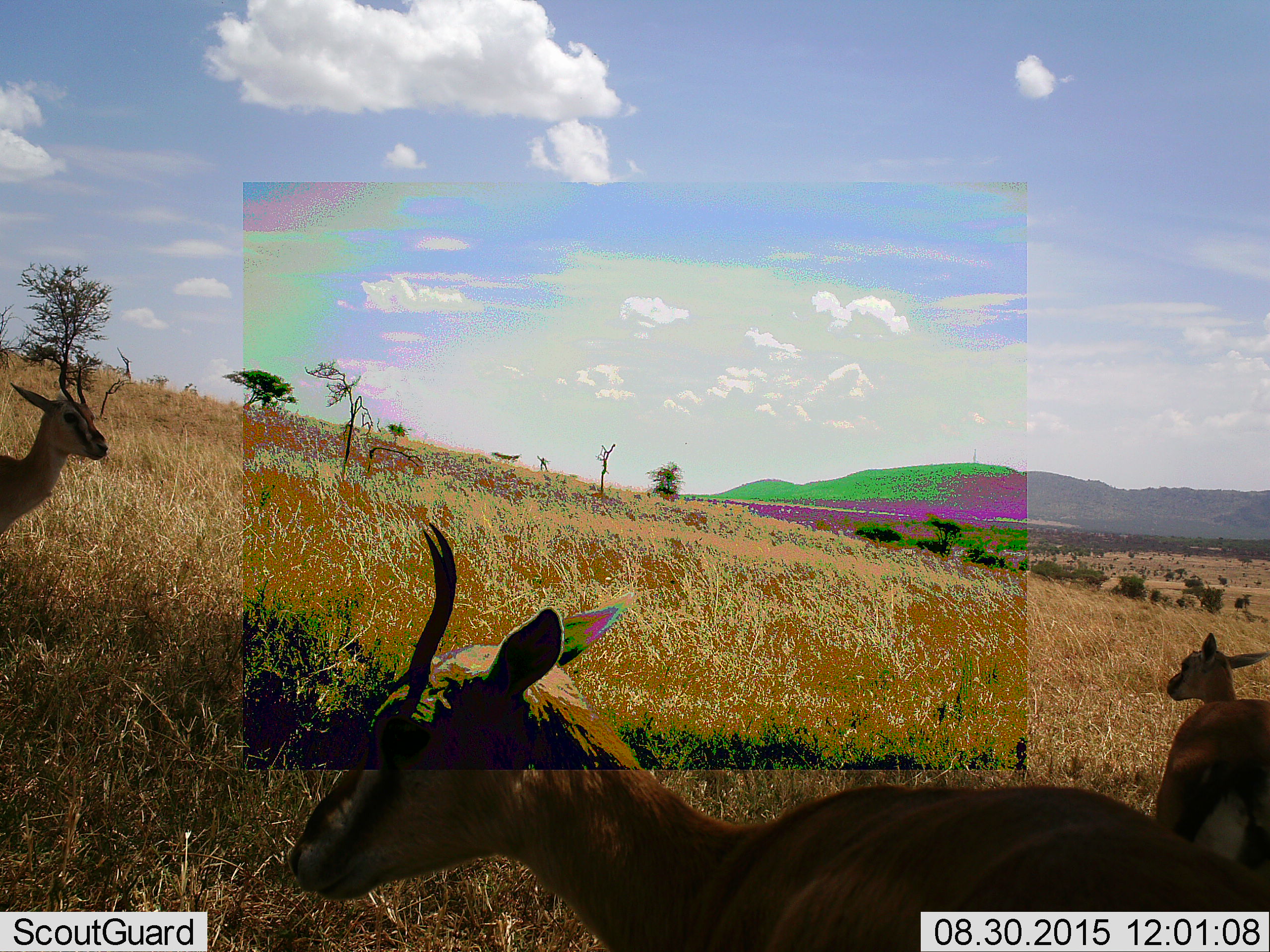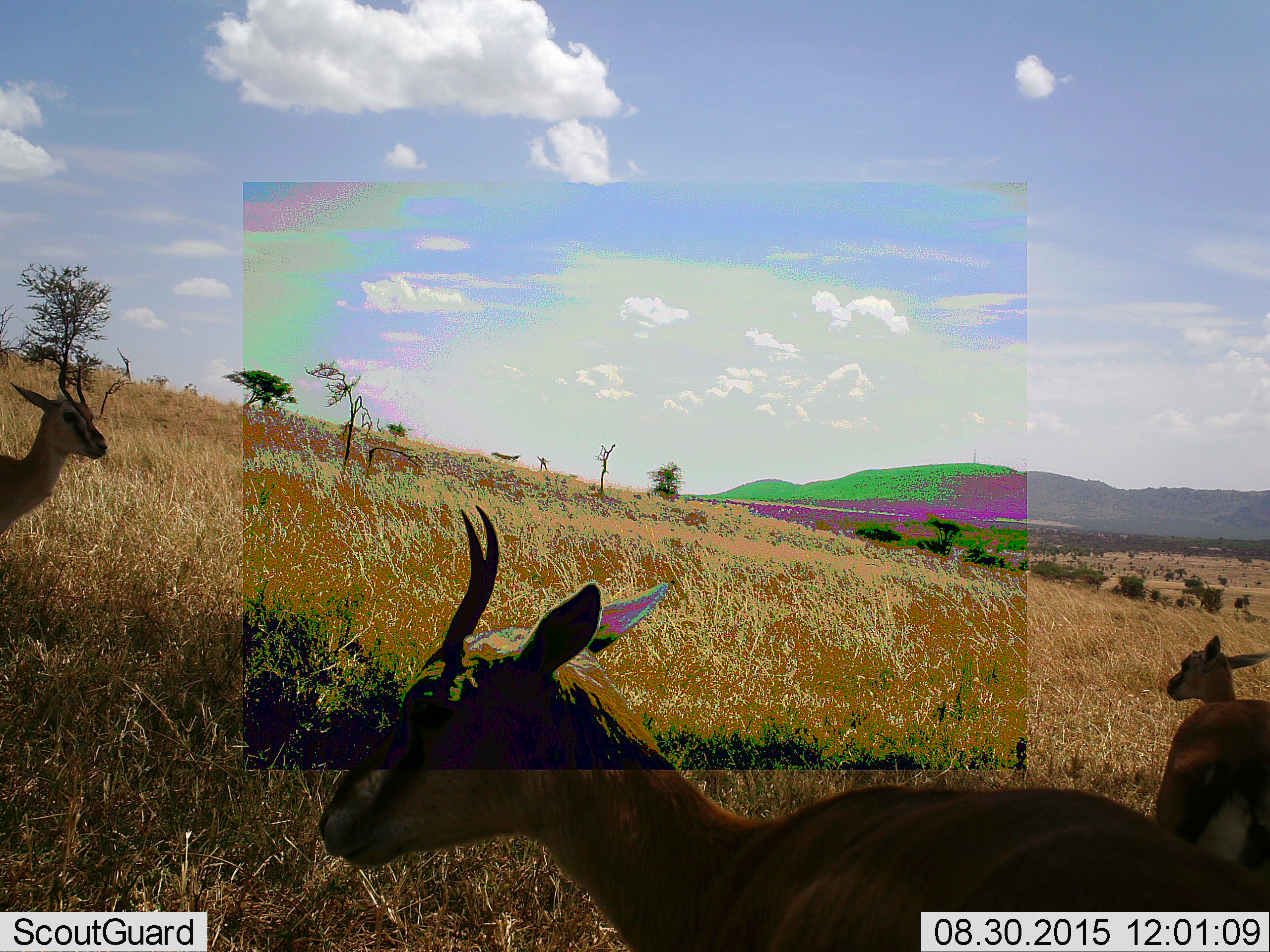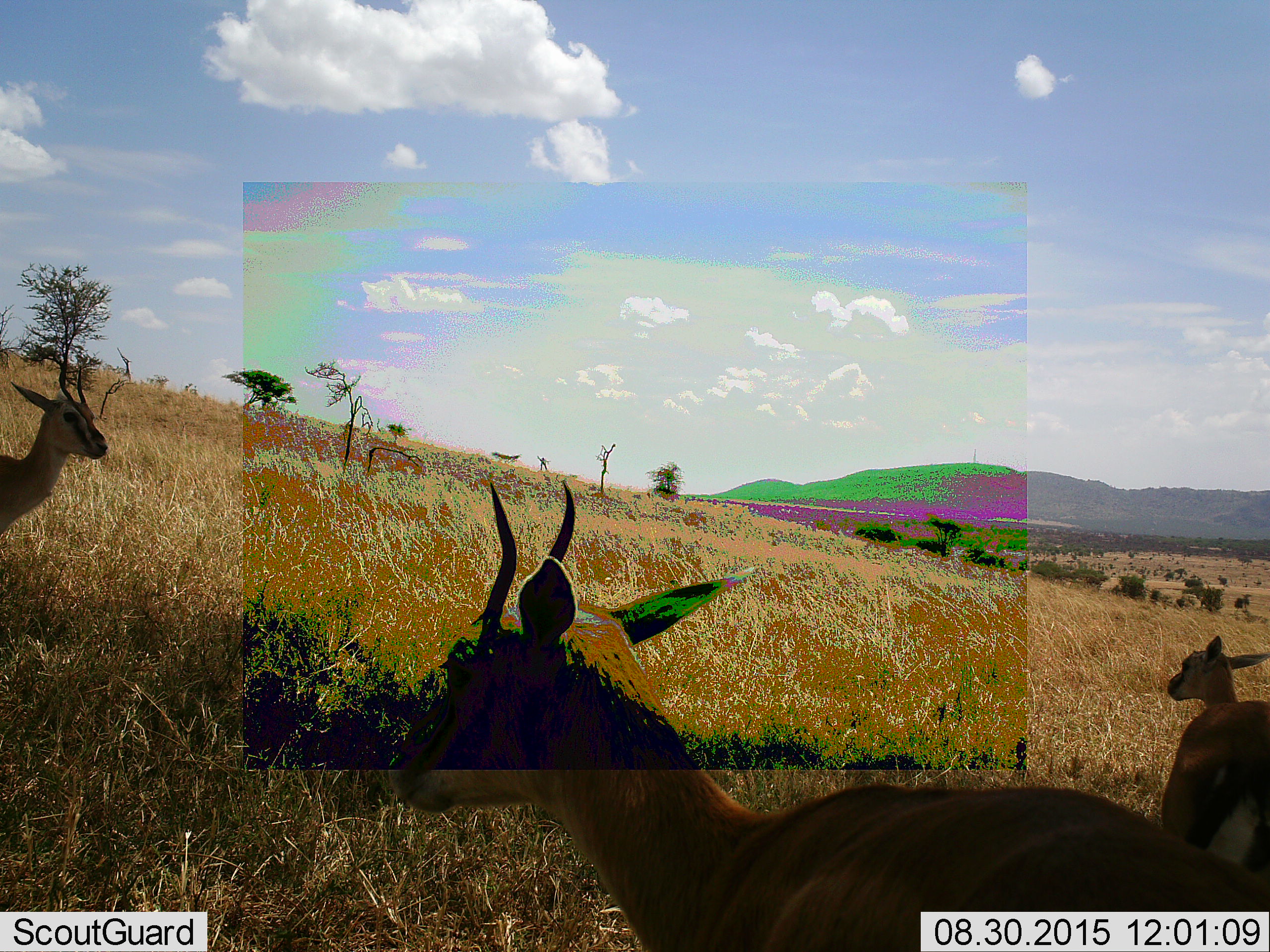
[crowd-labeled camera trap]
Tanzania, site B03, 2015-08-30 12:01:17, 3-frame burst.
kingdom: Animalia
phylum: Chordata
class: Mammalia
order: Artiodactyla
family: Bovidae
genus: Eudorcas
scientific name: Eudorcas thomsonii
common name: thomson's gazelle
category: gazellethomsons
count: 3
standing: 100%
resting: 0%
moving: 0%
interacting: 0%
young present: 27%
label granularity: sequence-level